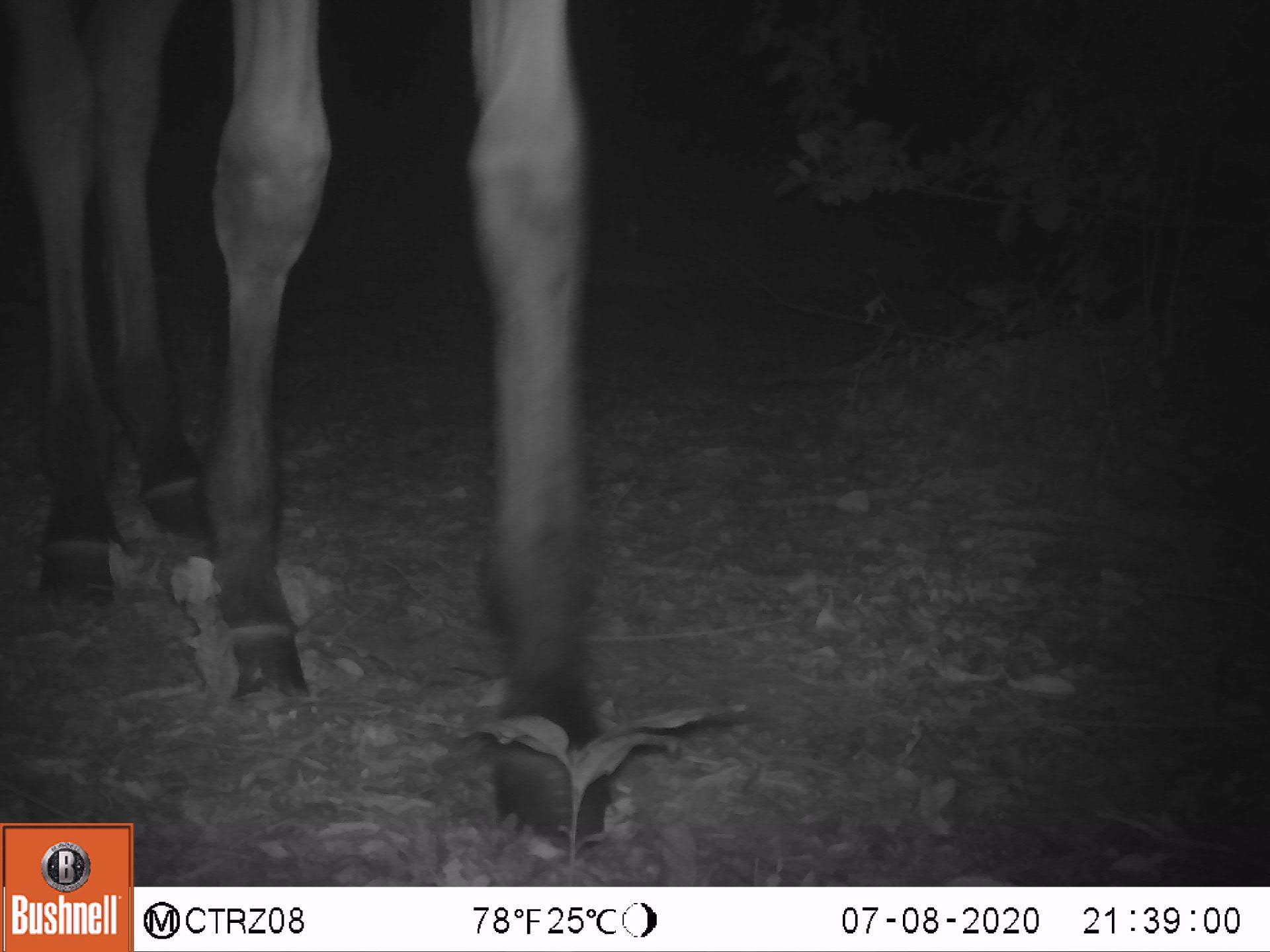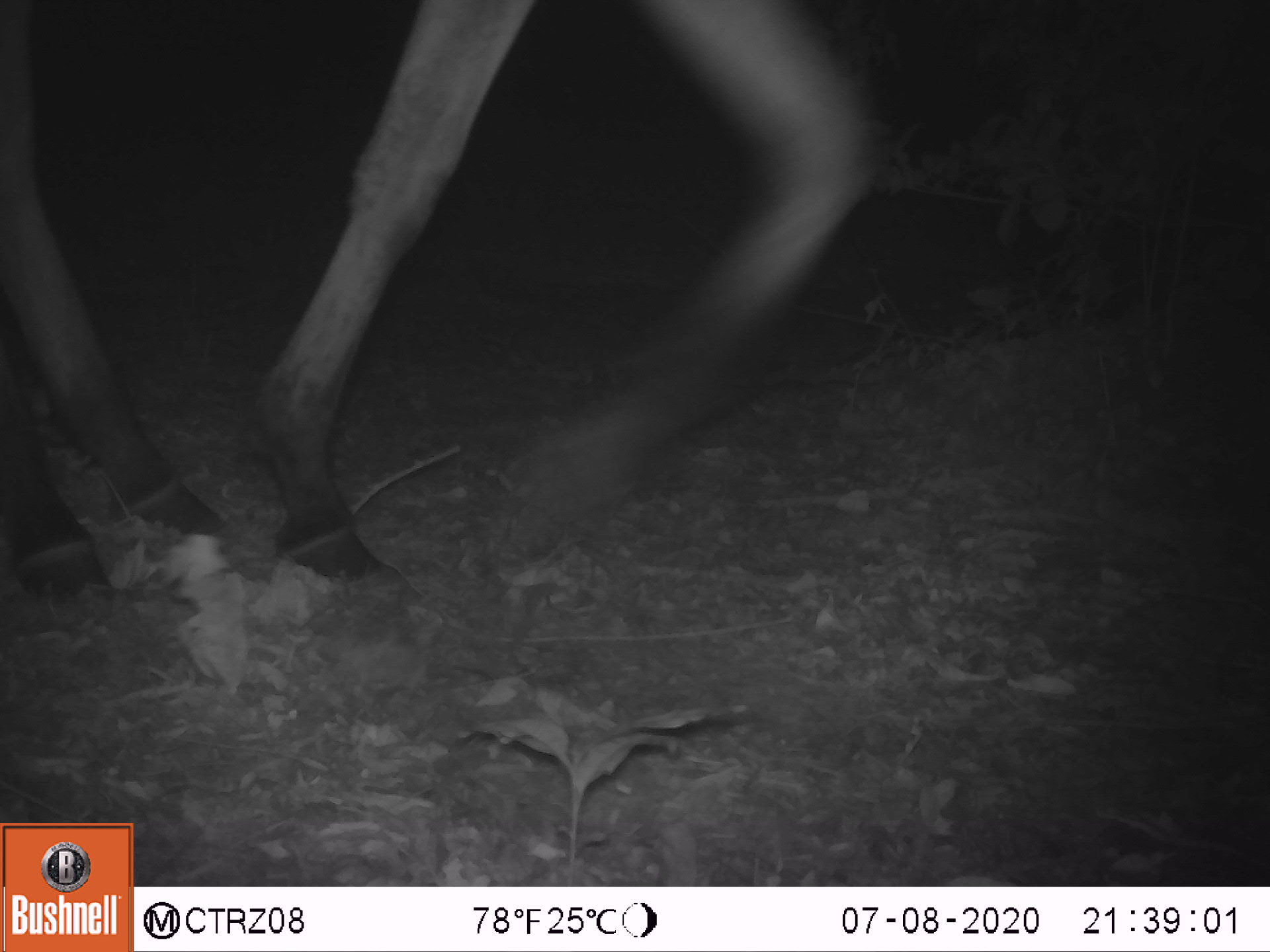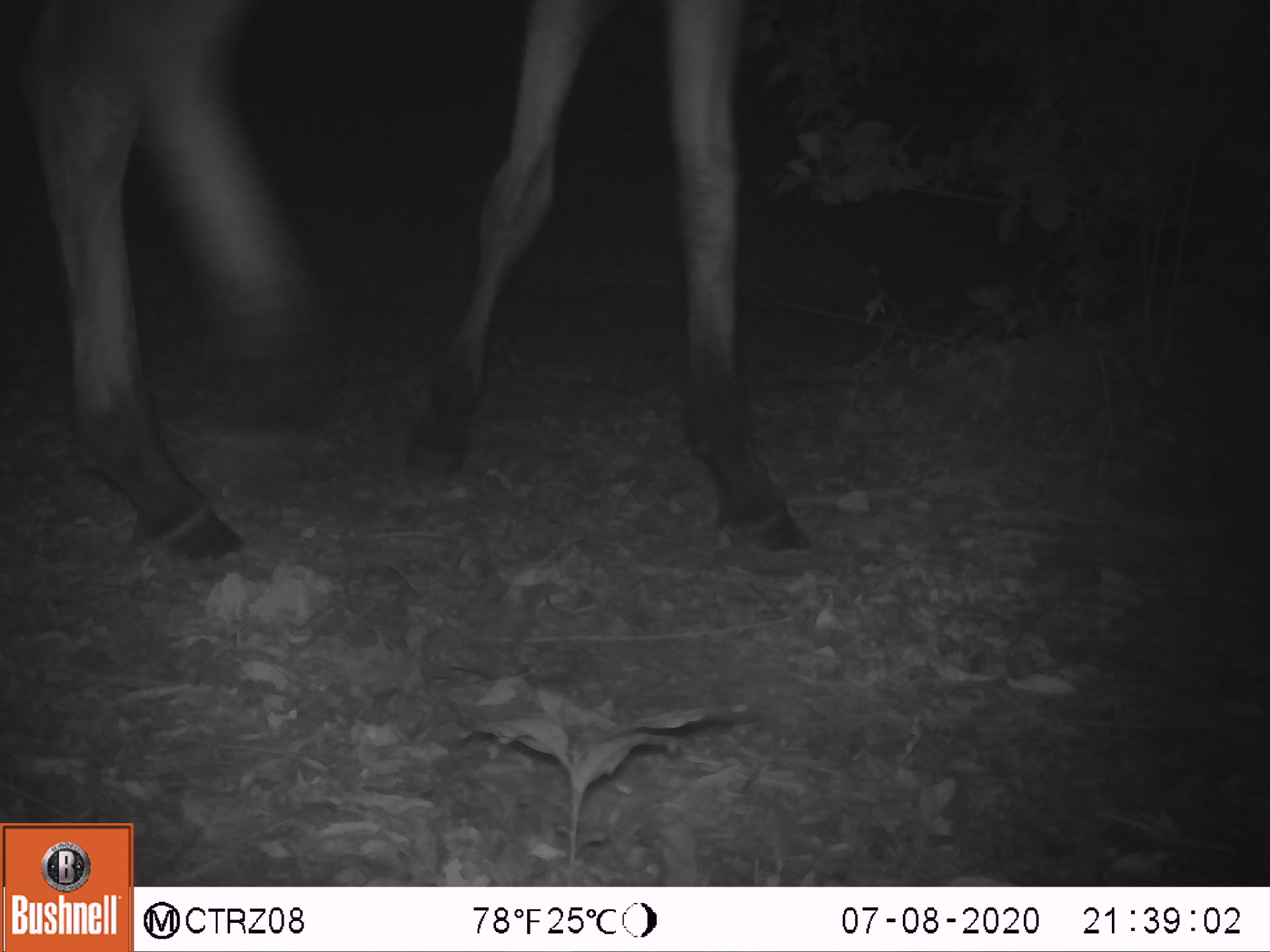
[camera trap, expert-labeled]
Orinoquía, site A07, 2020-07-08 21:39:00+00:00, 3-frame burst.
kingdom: Animalia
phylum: Chordata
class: Mammalia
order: Perissodactyla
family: Equidae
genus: Equus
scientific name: Equus caballus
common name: domestic horse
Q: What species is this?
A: Domestic horse (Equus caballus).